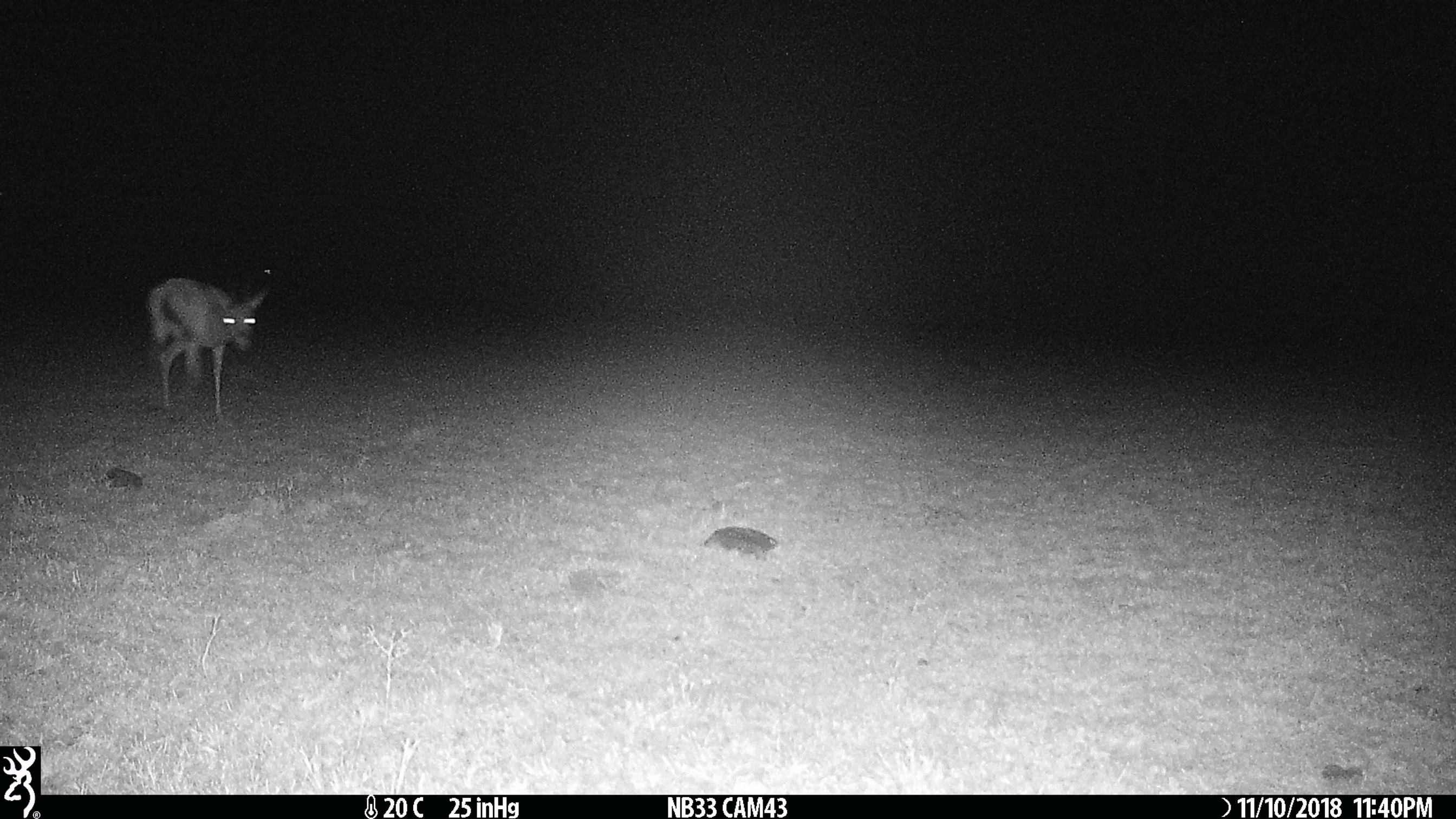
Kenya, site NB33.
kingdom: Animalia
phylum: Chordata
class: Mammalia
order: Artiodactyla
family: Bovidae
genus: Eudorcas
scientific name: Eudorcas thomsonii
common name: thomon's gazelle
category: gazelle thomsons